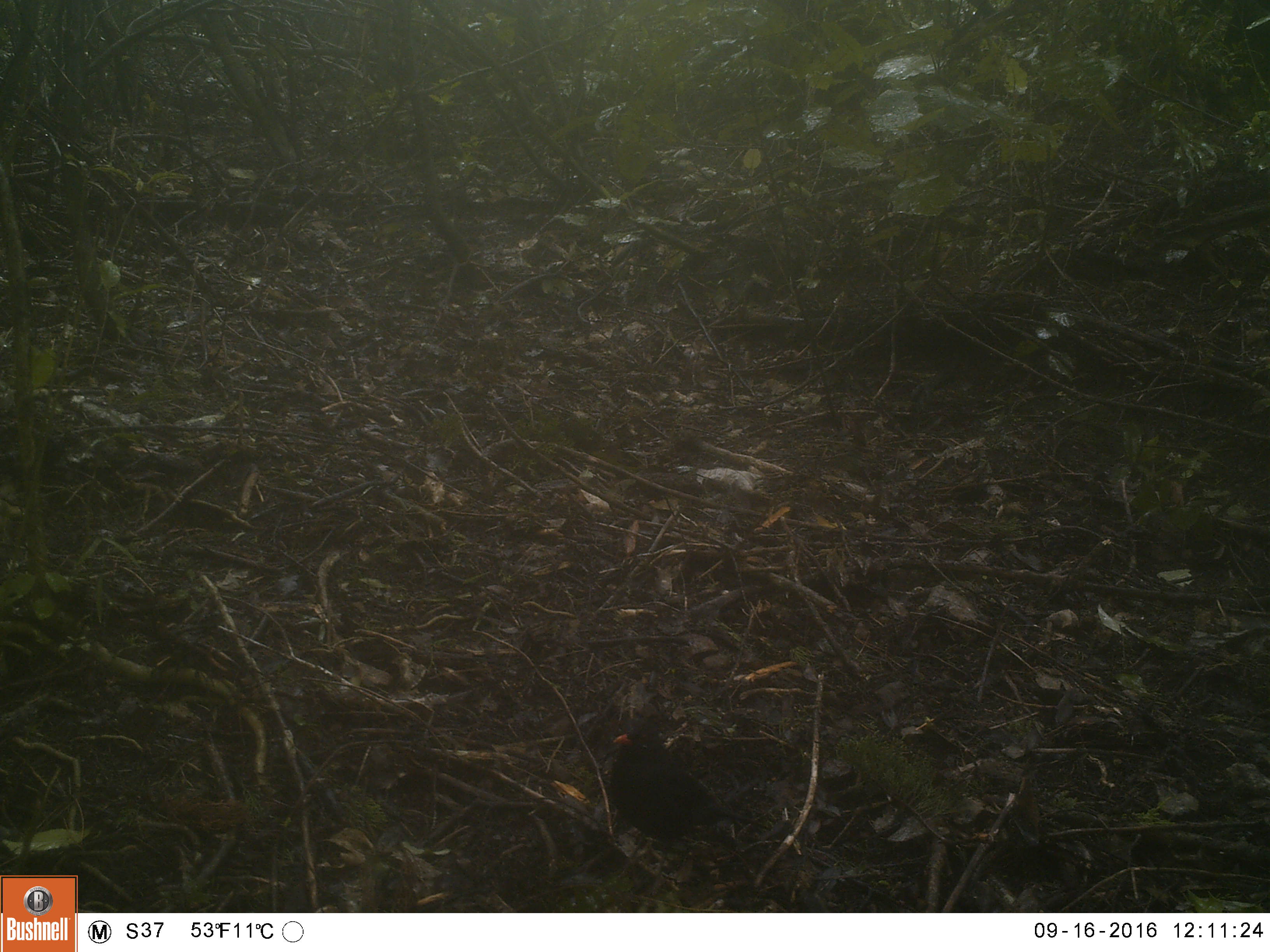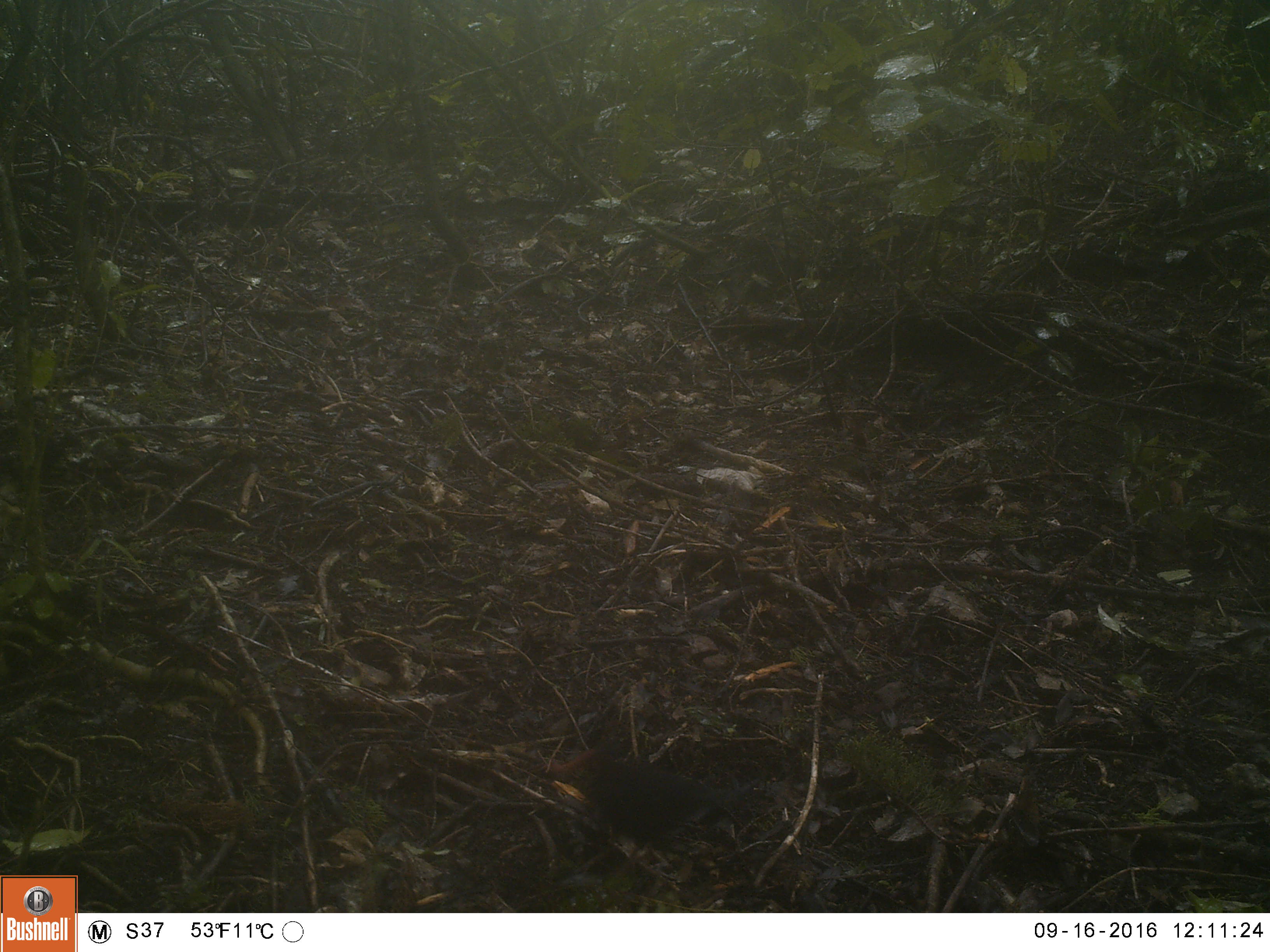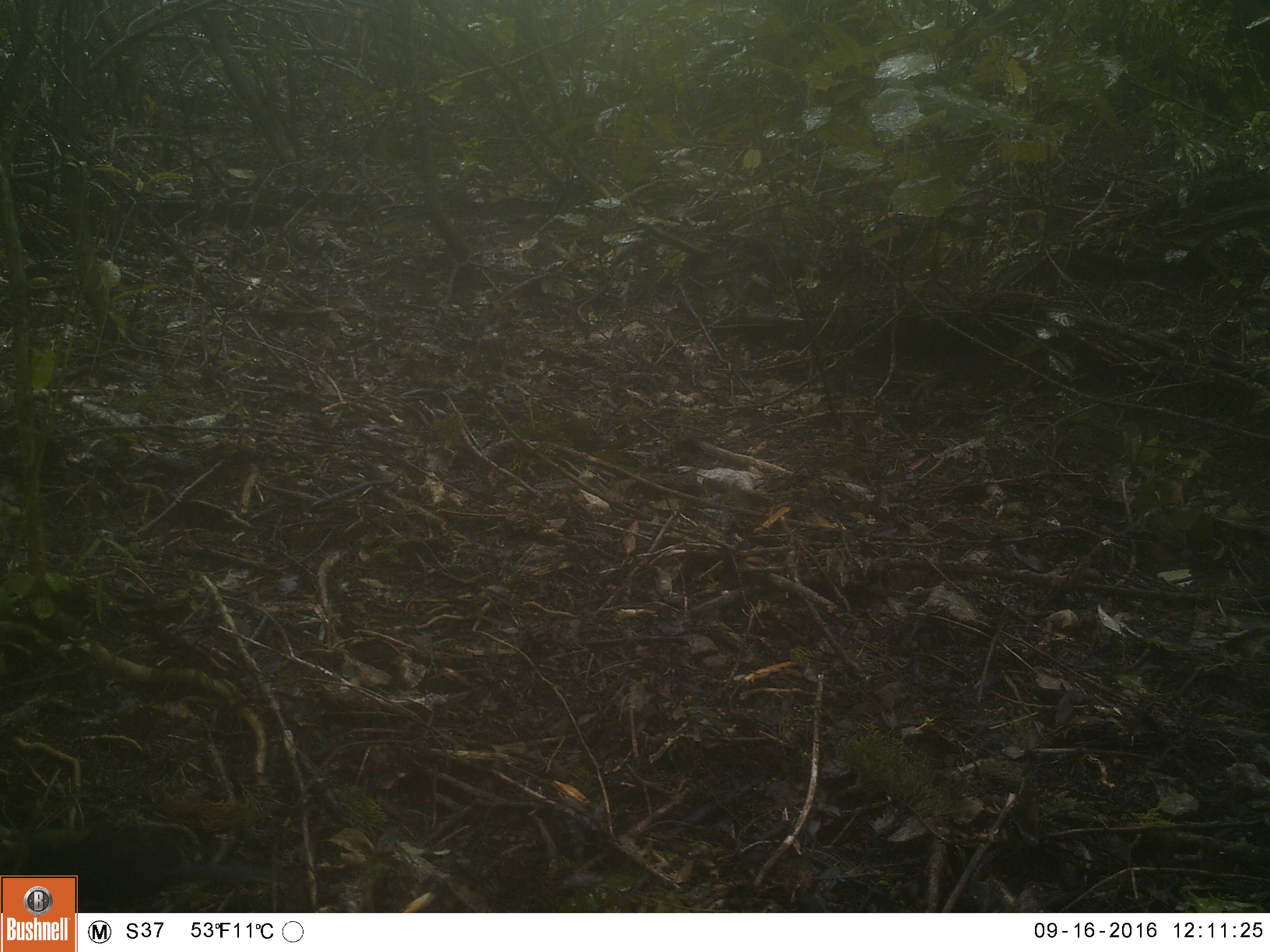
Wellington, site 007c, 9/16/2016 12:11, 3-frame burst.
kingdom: Animalia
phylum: Chordata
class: Aves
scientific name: Aves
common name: bird